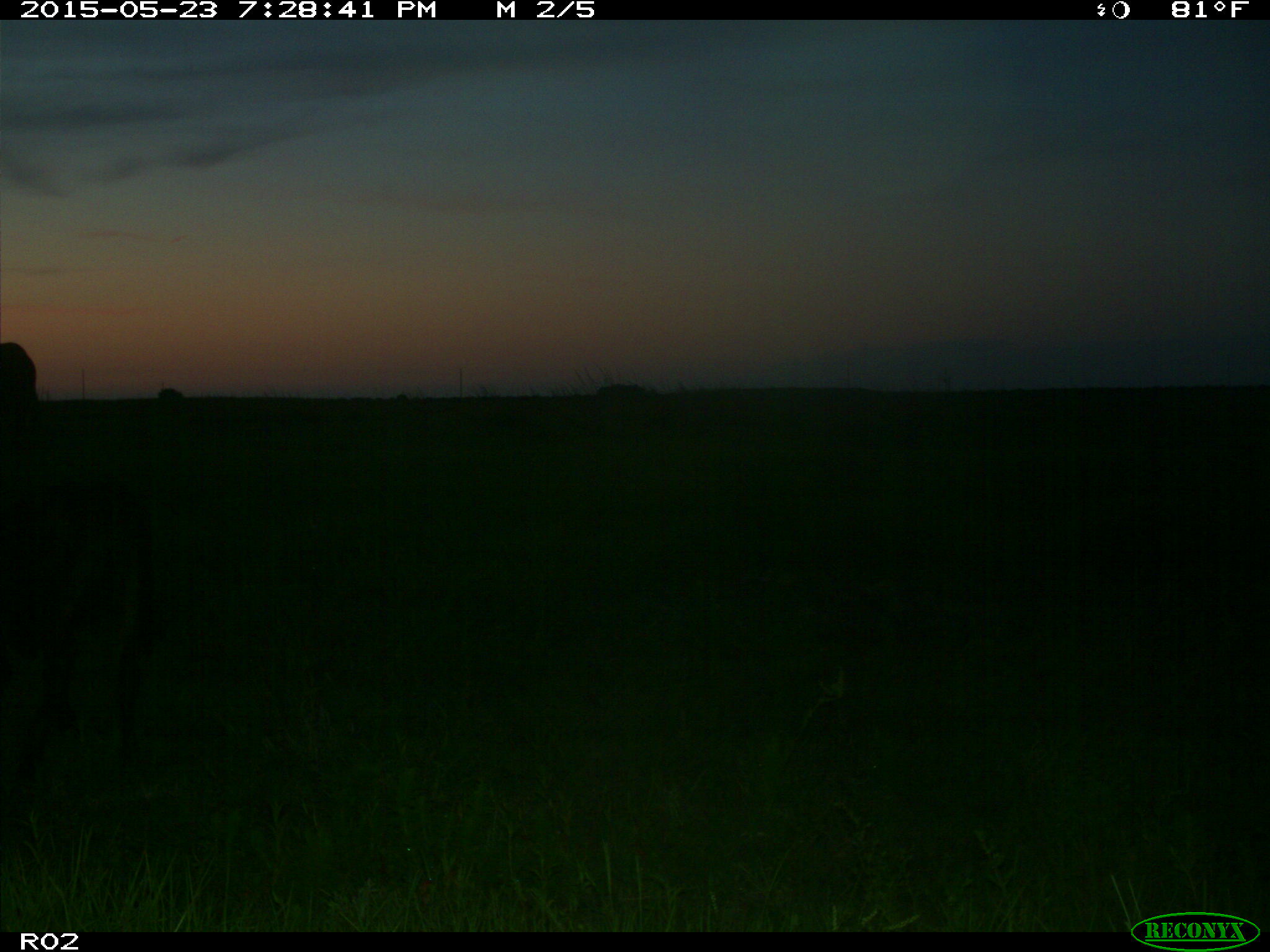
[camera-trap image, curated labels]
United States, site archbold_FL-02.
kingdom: Animalia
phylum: Chordata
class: Mammalia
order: Artiodactyla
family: Bovidae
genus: Bos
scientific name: Bos taurus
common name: domestic cow